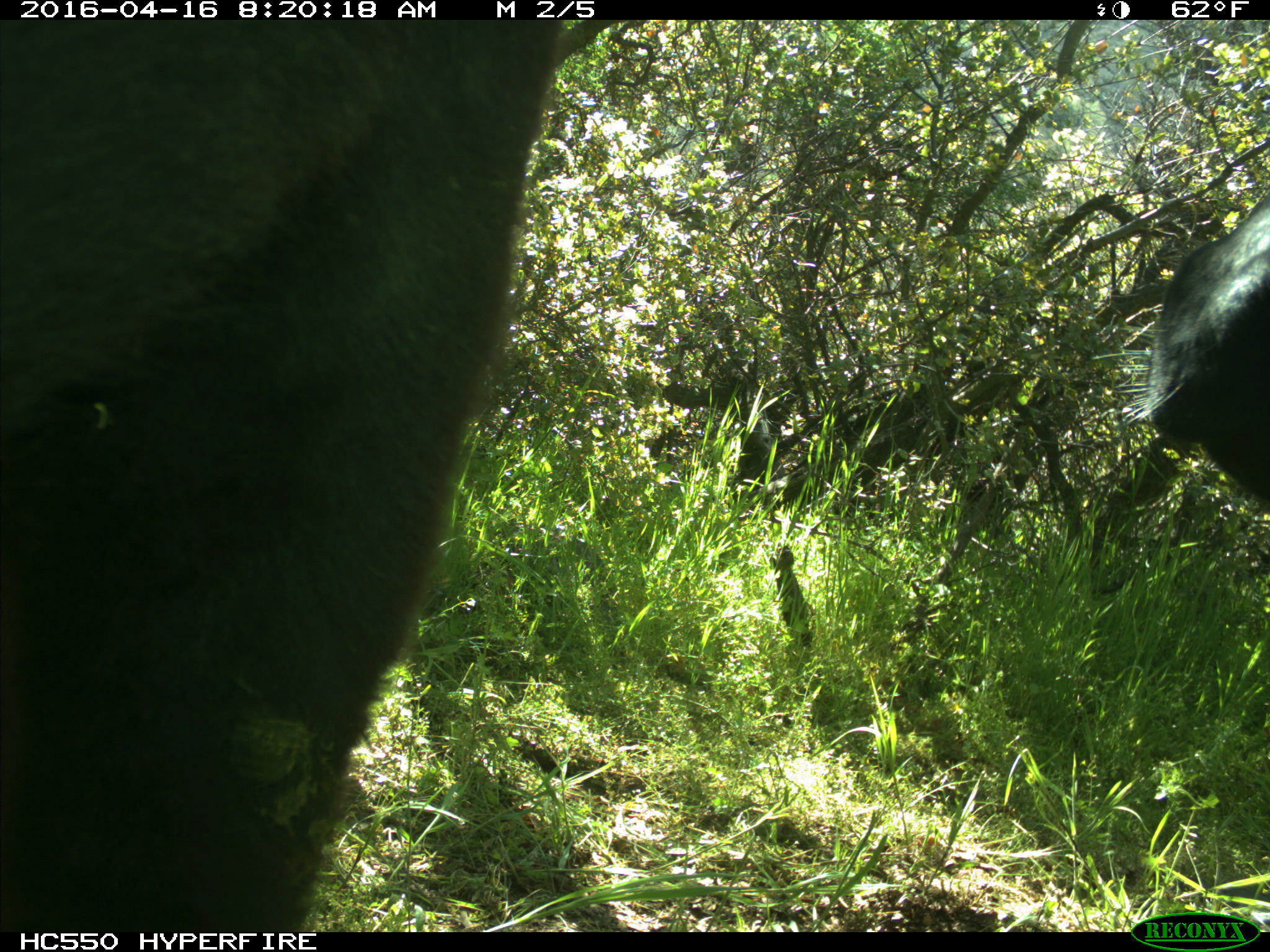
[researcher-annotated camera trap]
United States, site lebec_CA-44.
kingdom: Animalia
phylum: Chordata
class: Mammalia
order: Artiodactyla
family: Bovidae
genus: Bos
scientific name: Bos taurus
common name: domestic cow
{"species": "Bos taurus (domestic cow)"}